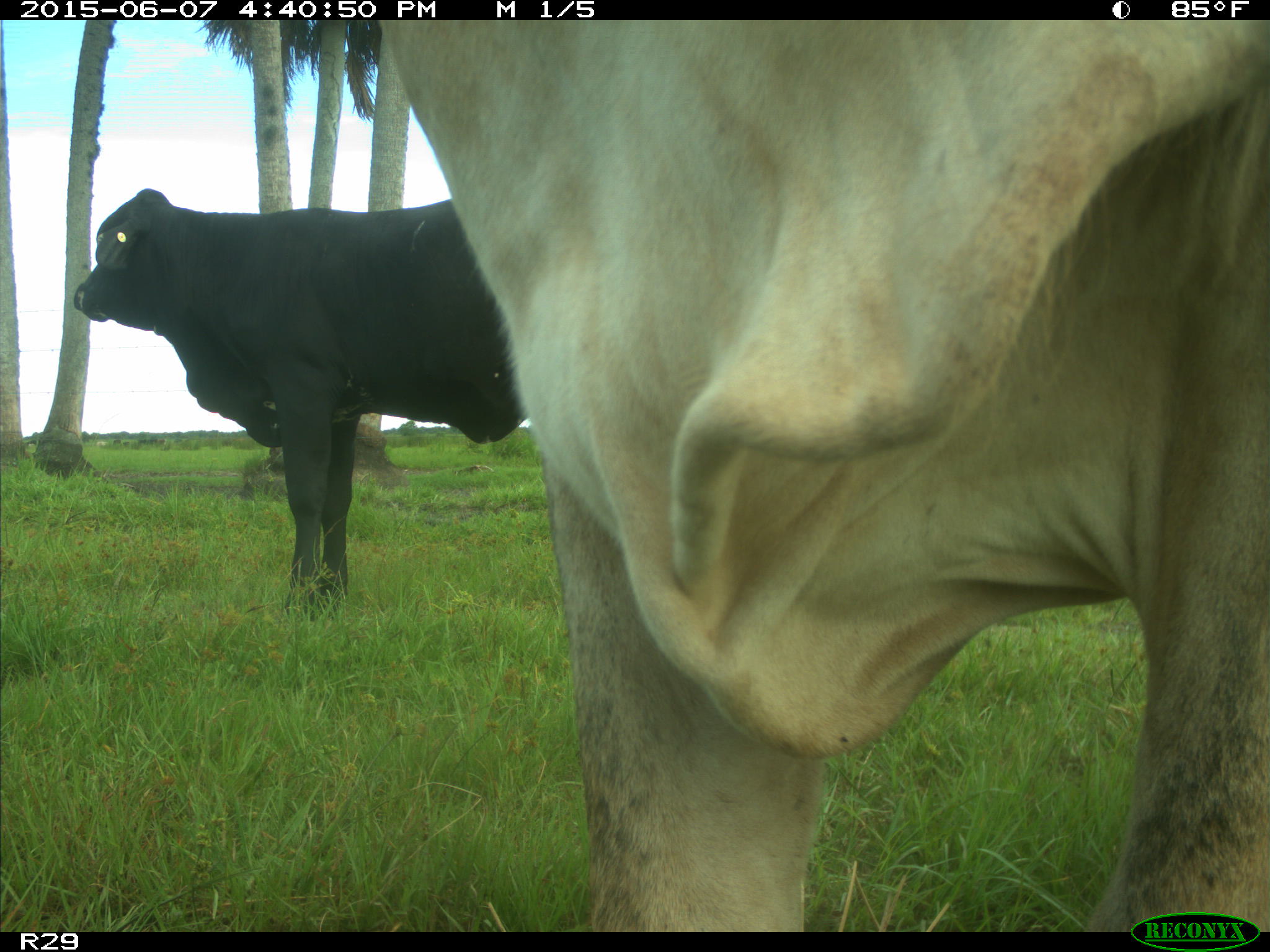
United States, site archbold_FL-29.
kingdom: Animalia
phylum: Chordata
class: Mammalia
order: Artiodactyla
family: Bovidae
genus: Bos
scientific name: Bos taurus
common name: domestic cow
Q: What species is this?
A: Bos taurus (domestic cow).